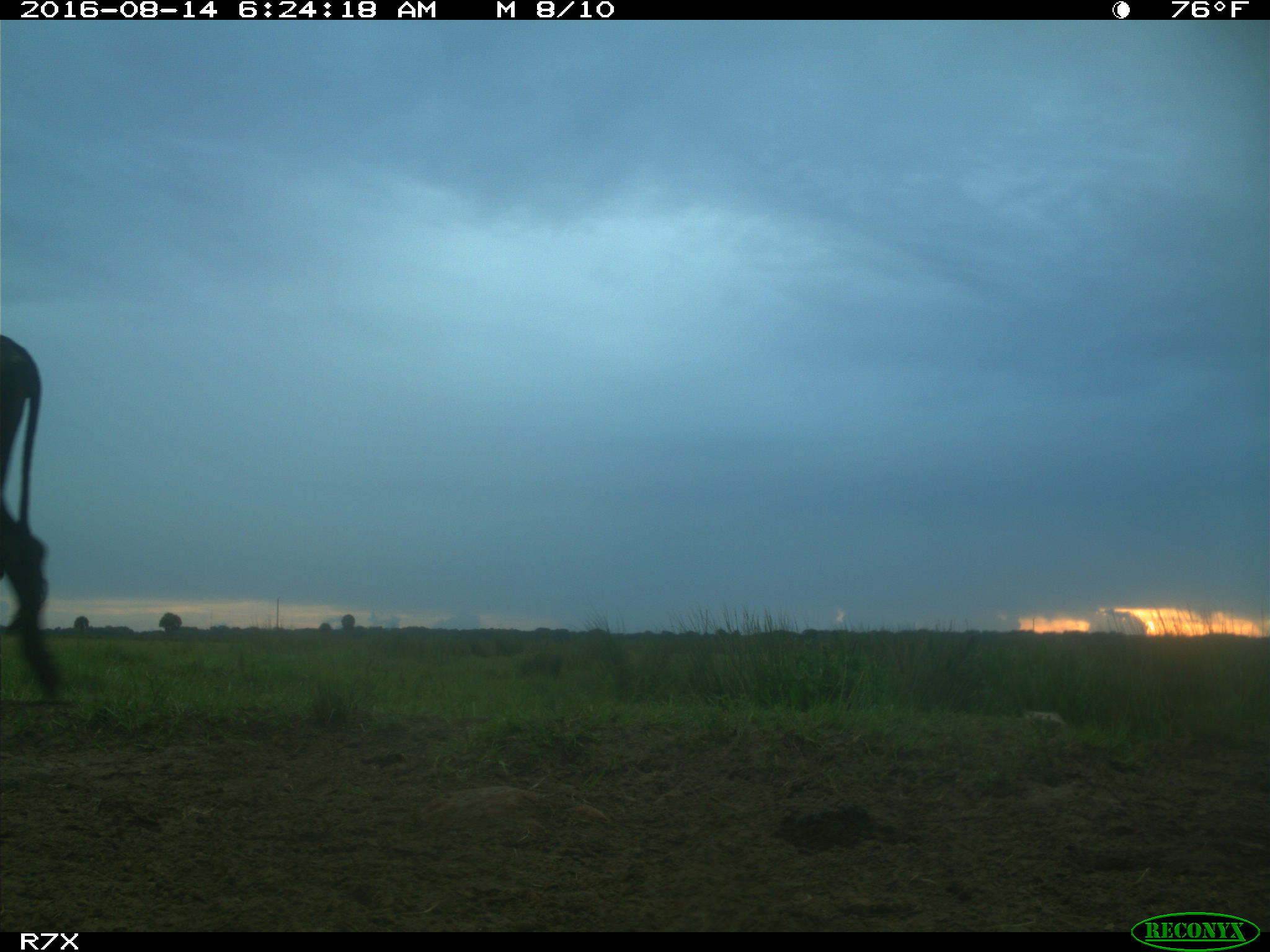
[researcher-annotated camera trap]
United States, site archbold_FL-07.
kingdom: Animalia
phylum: Chordata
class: Mammalia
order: Artiodactyla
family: Bovidae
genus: Bos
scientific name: Bos taurus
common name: domestic cow